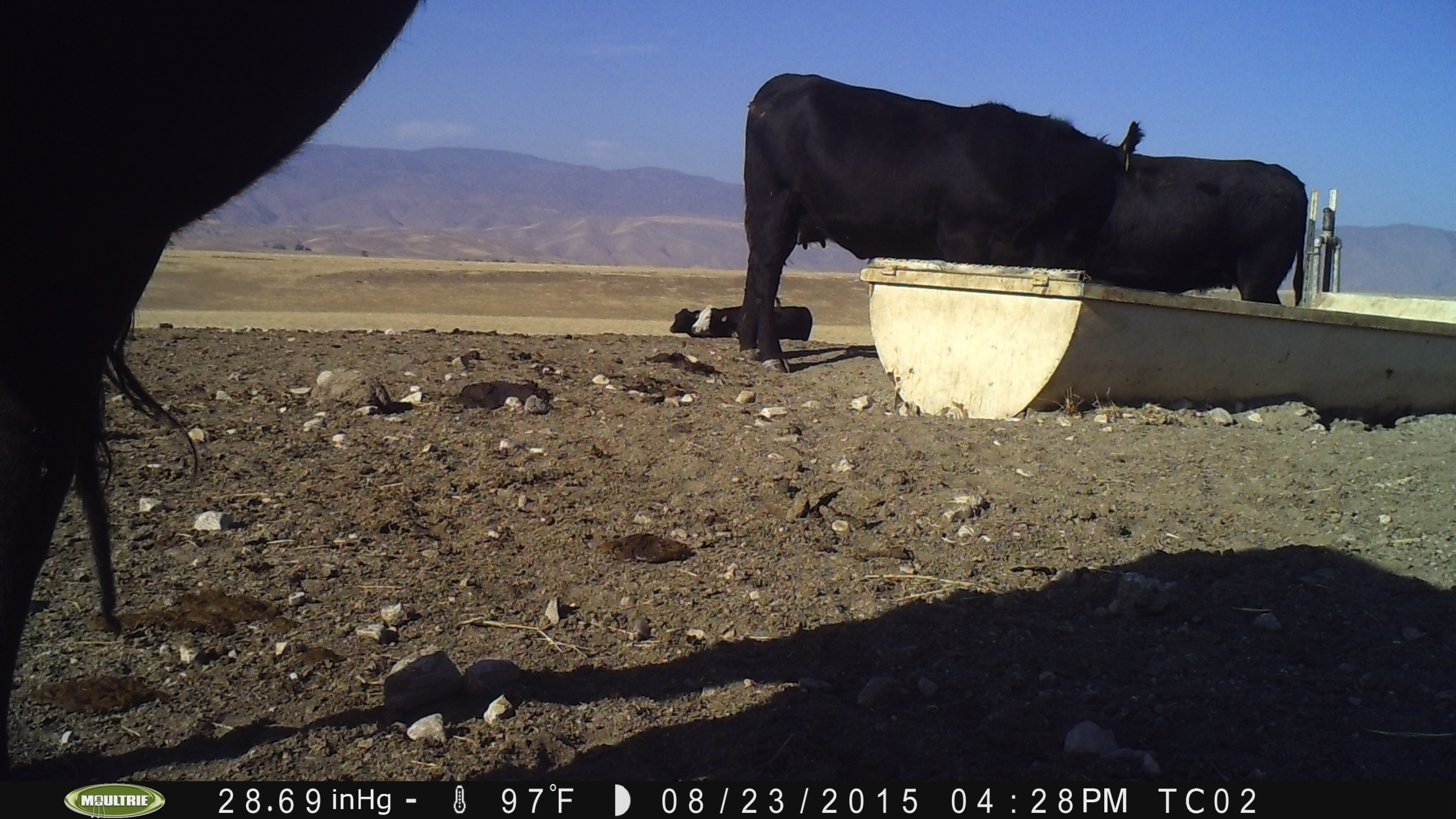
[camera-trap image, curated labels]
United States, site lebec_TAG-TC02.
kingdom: Animalia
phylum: Chordata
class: Mammalia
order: Artiodactyla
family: Bovidae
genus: Bos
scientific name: Bos taurus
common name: domestic cow